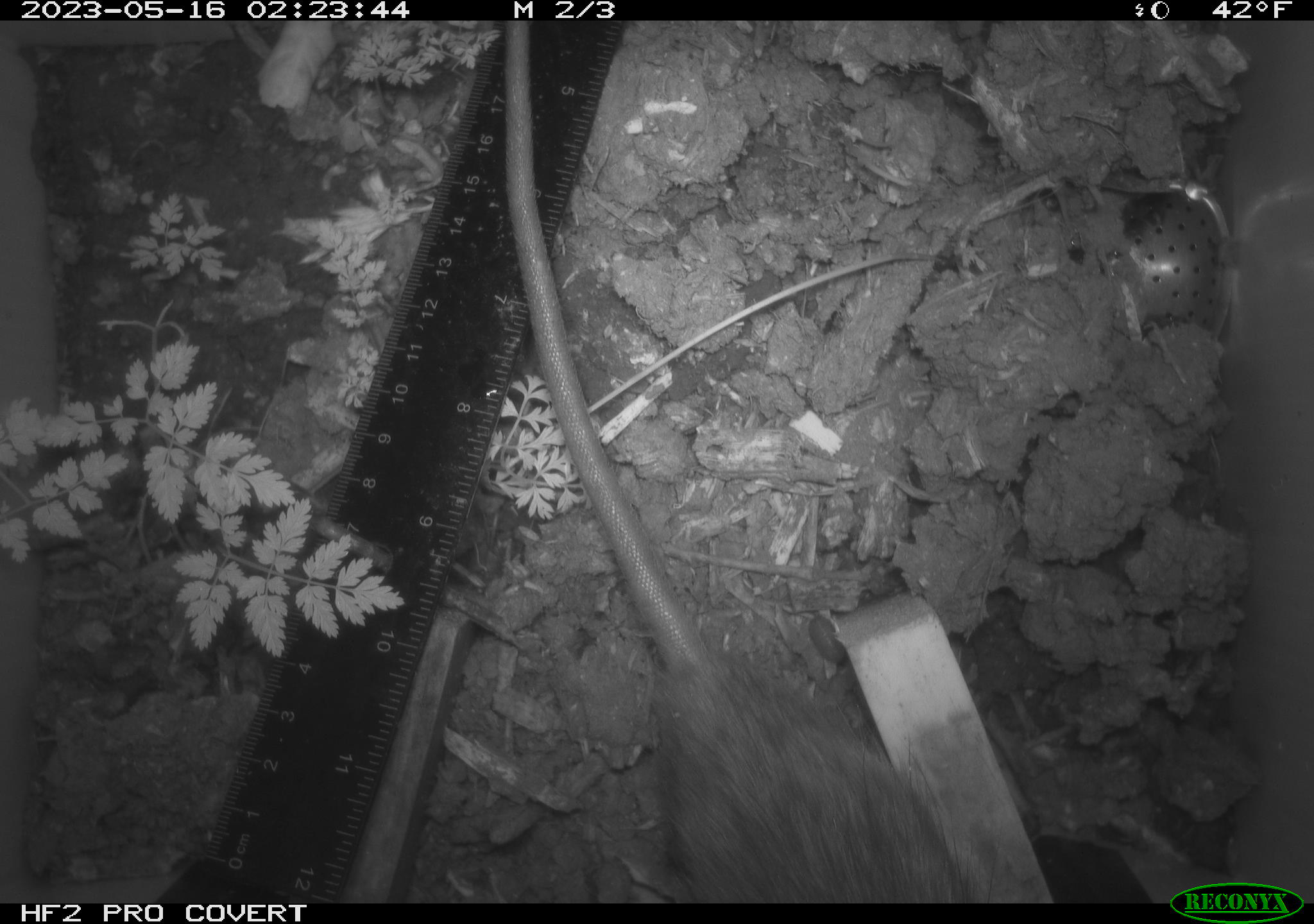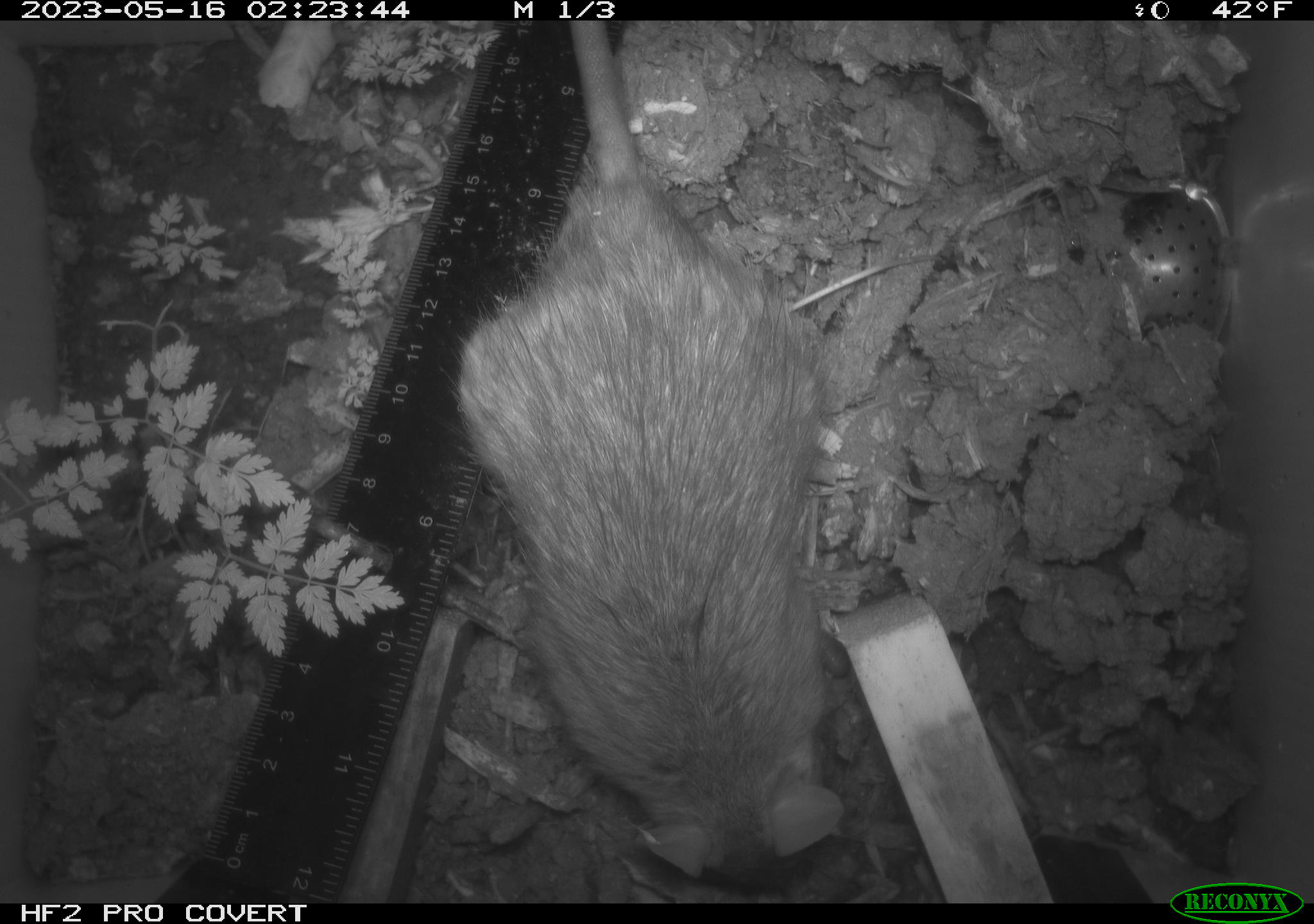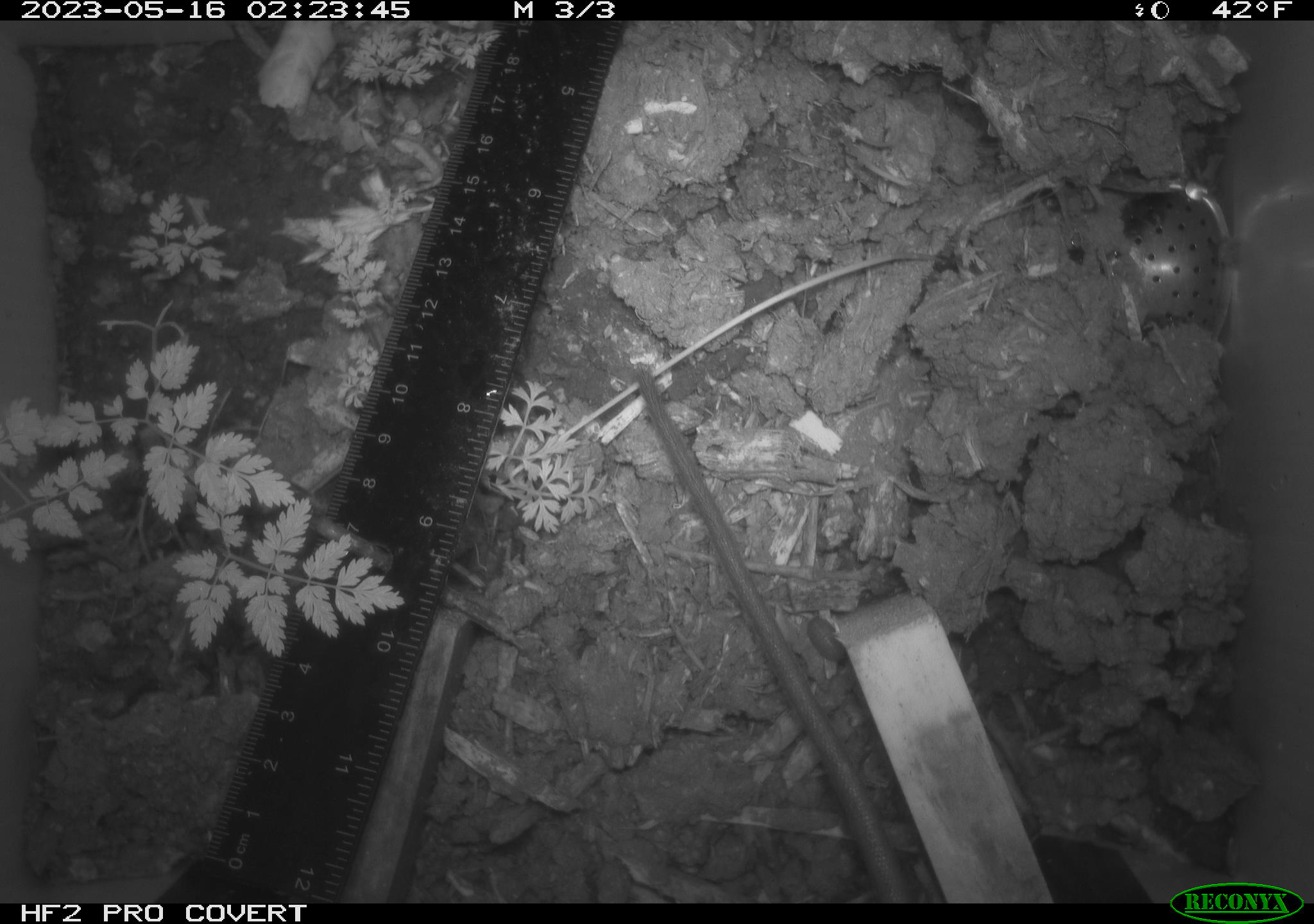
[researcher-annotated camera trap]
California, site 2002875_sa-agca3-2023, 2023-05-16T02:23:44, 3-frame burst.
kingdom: Animalia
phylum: Chordata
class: Mammalia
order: Rodentia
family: Muridae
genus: Rattus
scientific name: Rattus rattus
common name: house rat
House rat (Rattus rattus).